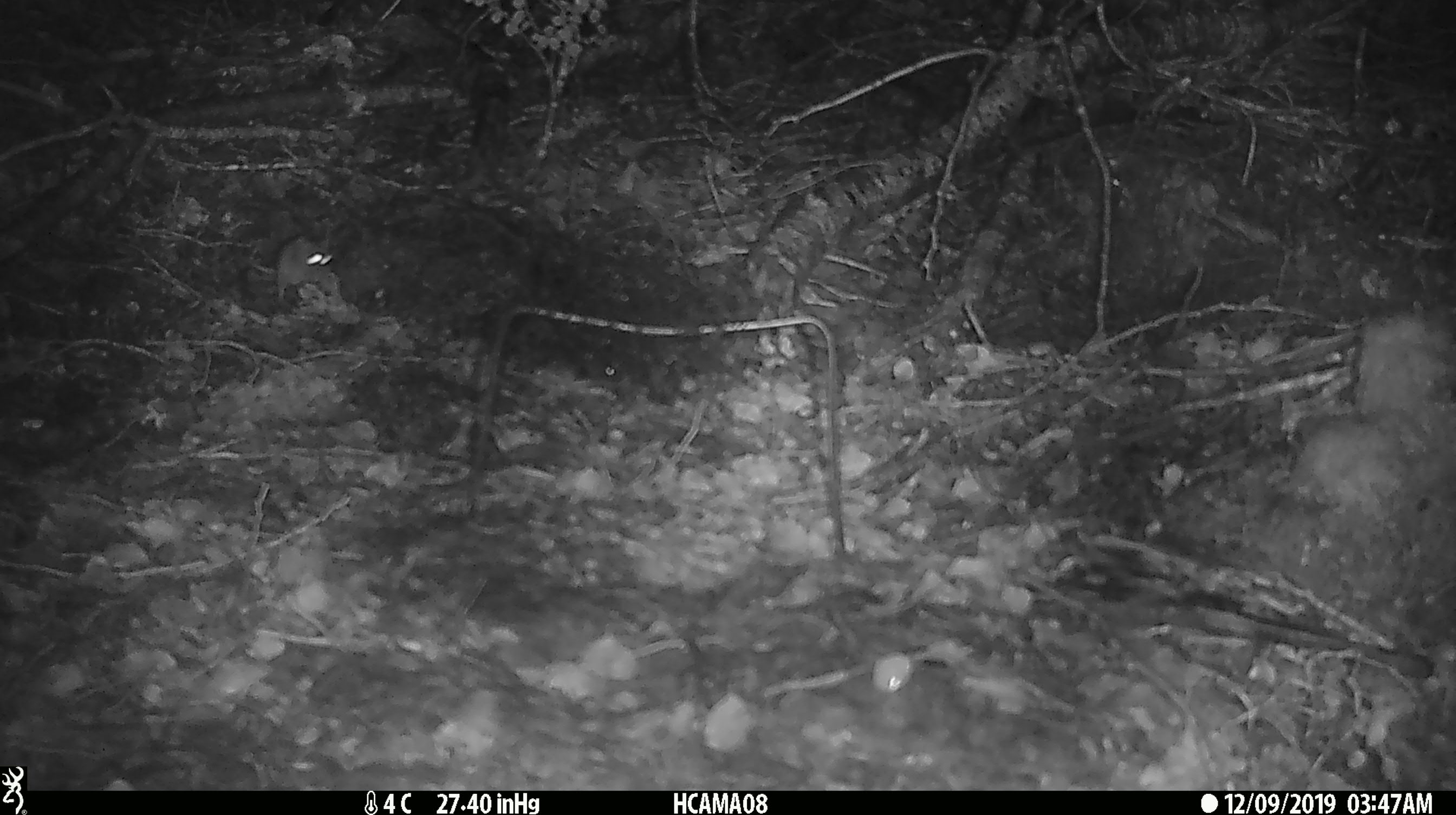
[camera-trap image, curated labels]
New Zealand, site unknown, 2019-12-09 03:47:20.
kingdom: Animalia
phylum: Chordata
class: Mammalia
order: Rodentia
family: Muridae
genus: Mus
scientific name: Mus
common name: mouse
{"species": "mouse (Mus)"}